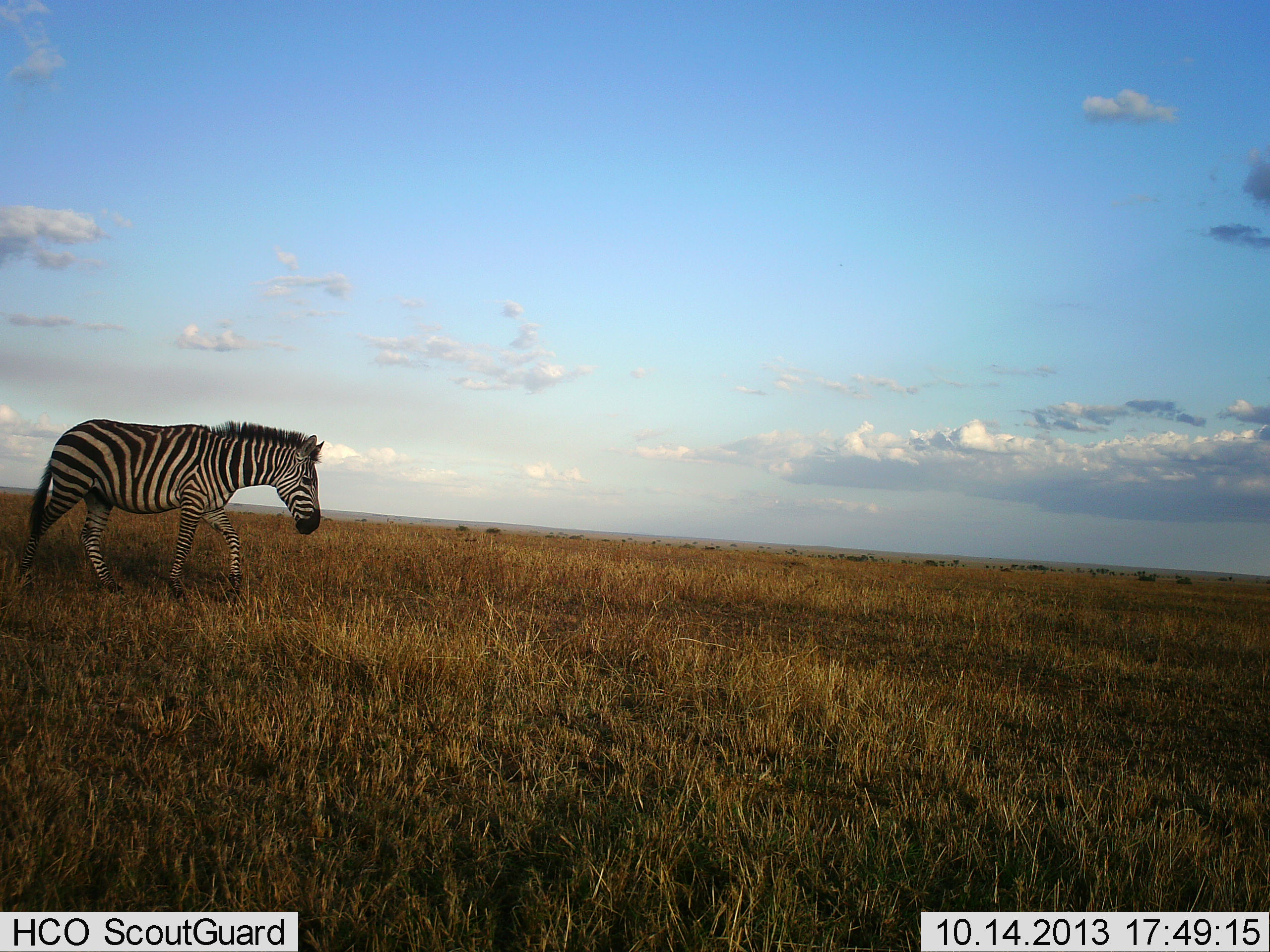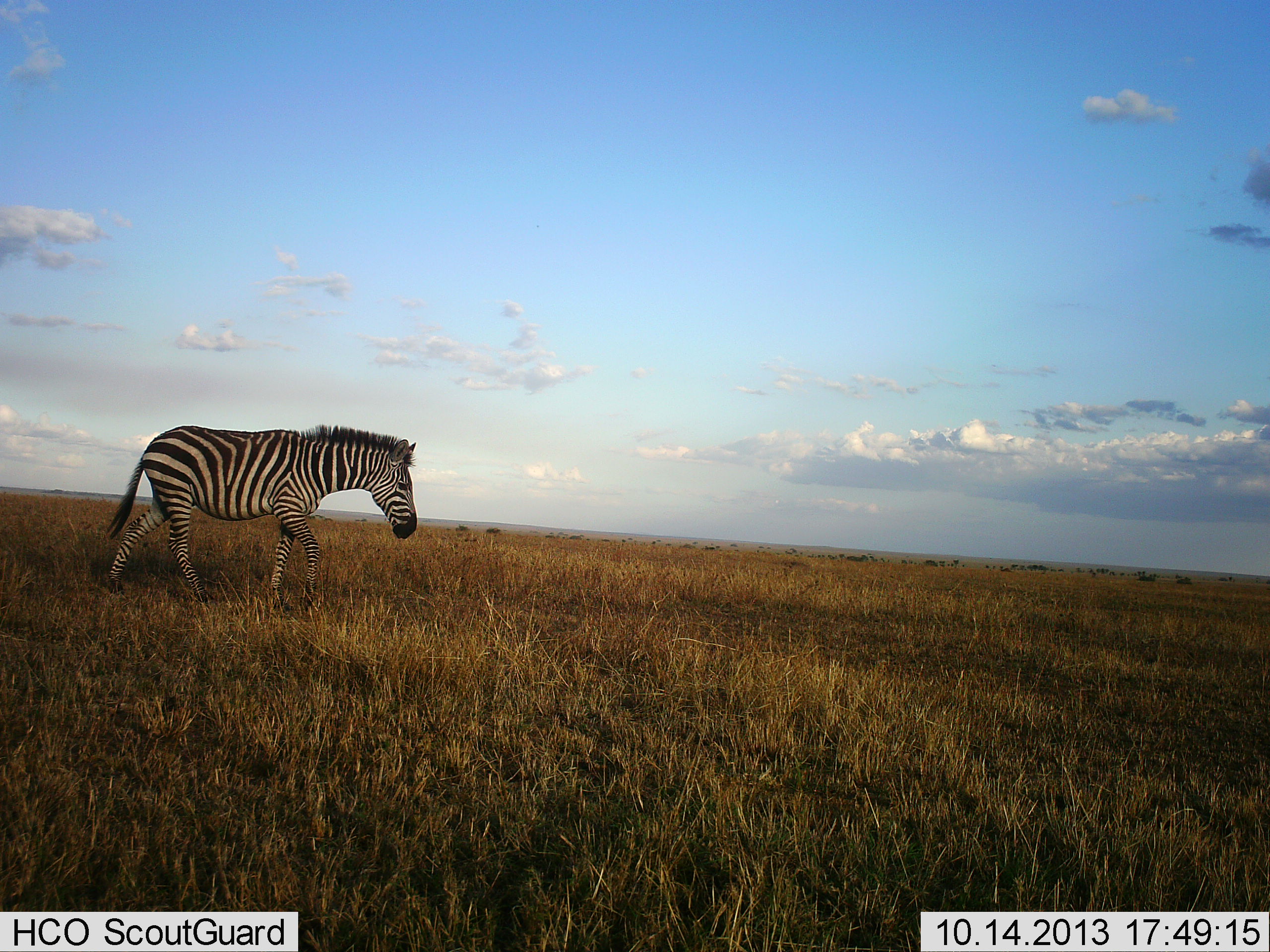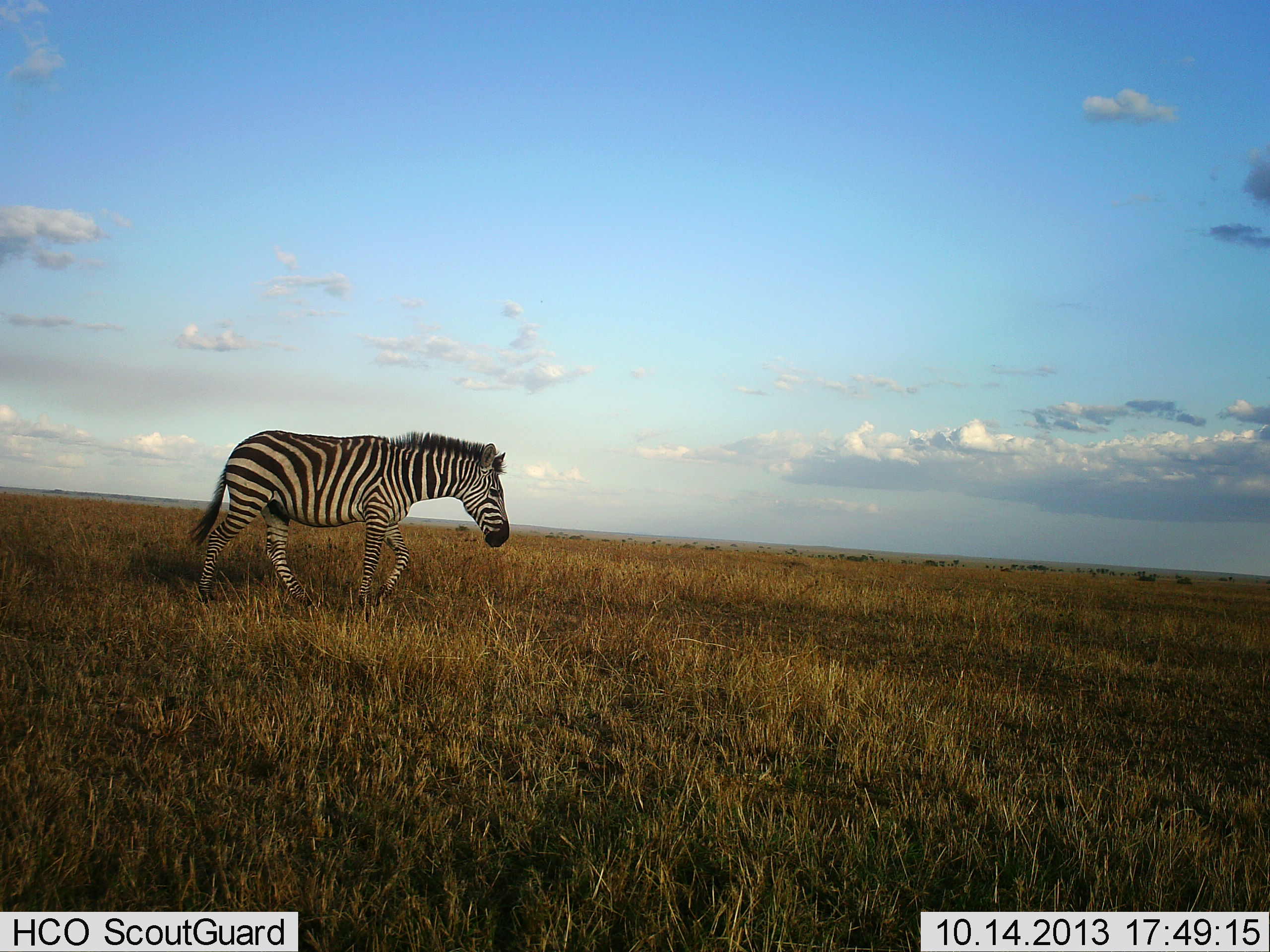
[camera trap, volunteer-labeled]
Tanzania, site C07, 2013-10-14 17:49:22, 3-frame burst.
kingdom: Animalia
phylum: Chordata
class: Mammalia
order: Perissodactyla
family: Equidae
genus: Equus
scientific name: Equus quagga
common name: plains zebra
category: zebra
Zebra (plains zebra) (Equus quagga), count 1. Behavior (volunteer vote fractions): standing 11%, resting 0%, moving 100%, interacting 0%. Young present (vote fraction): 0%. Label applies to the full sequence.